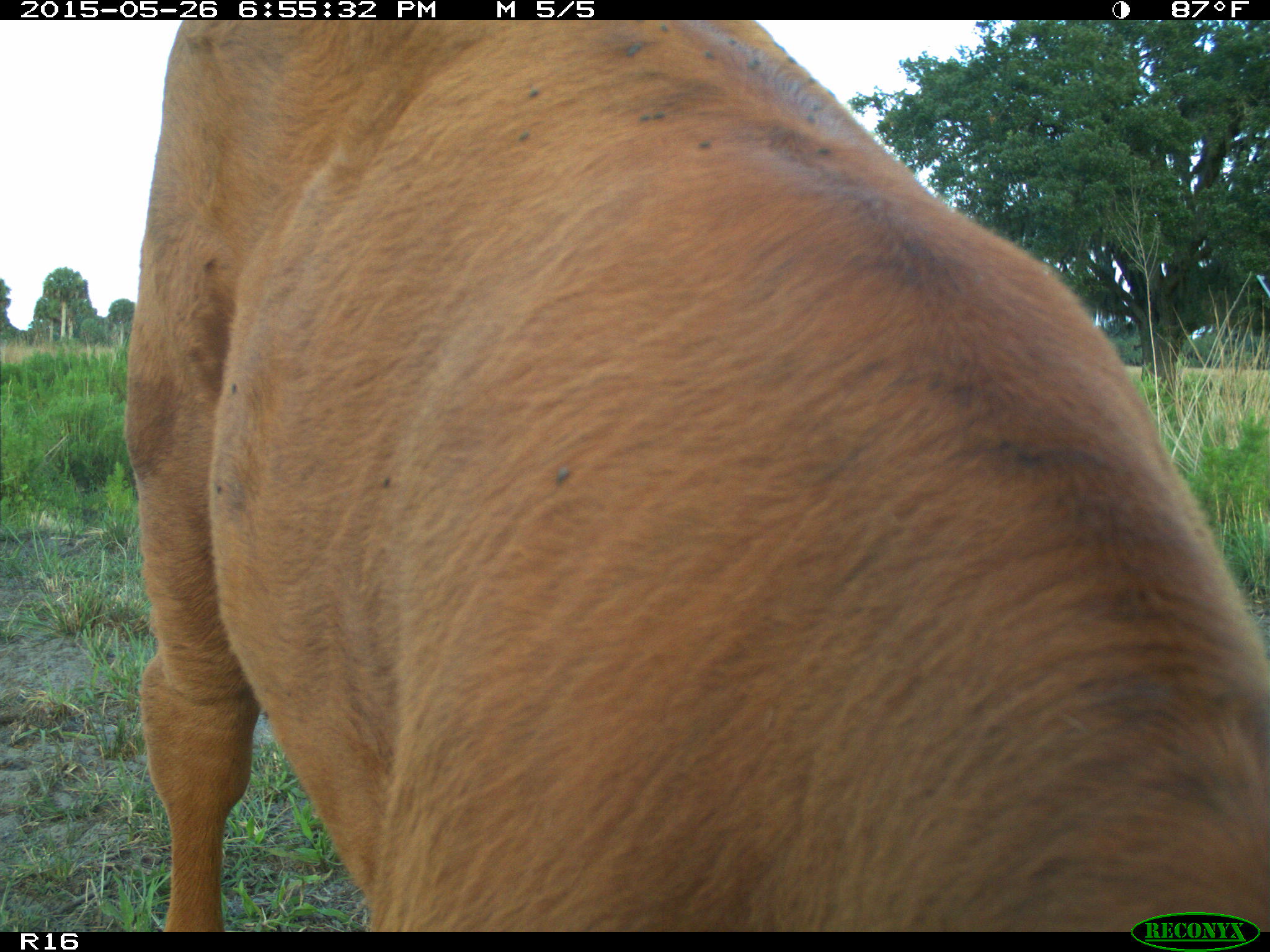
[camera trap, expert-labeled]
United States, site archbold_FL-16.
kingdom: Animalia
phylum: Chordata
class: Mammalia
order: Artiodactyla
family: Bovidae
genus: Bos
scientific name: Bos taurus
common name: domestic cow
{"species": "Bos taurus (domestic cow)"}